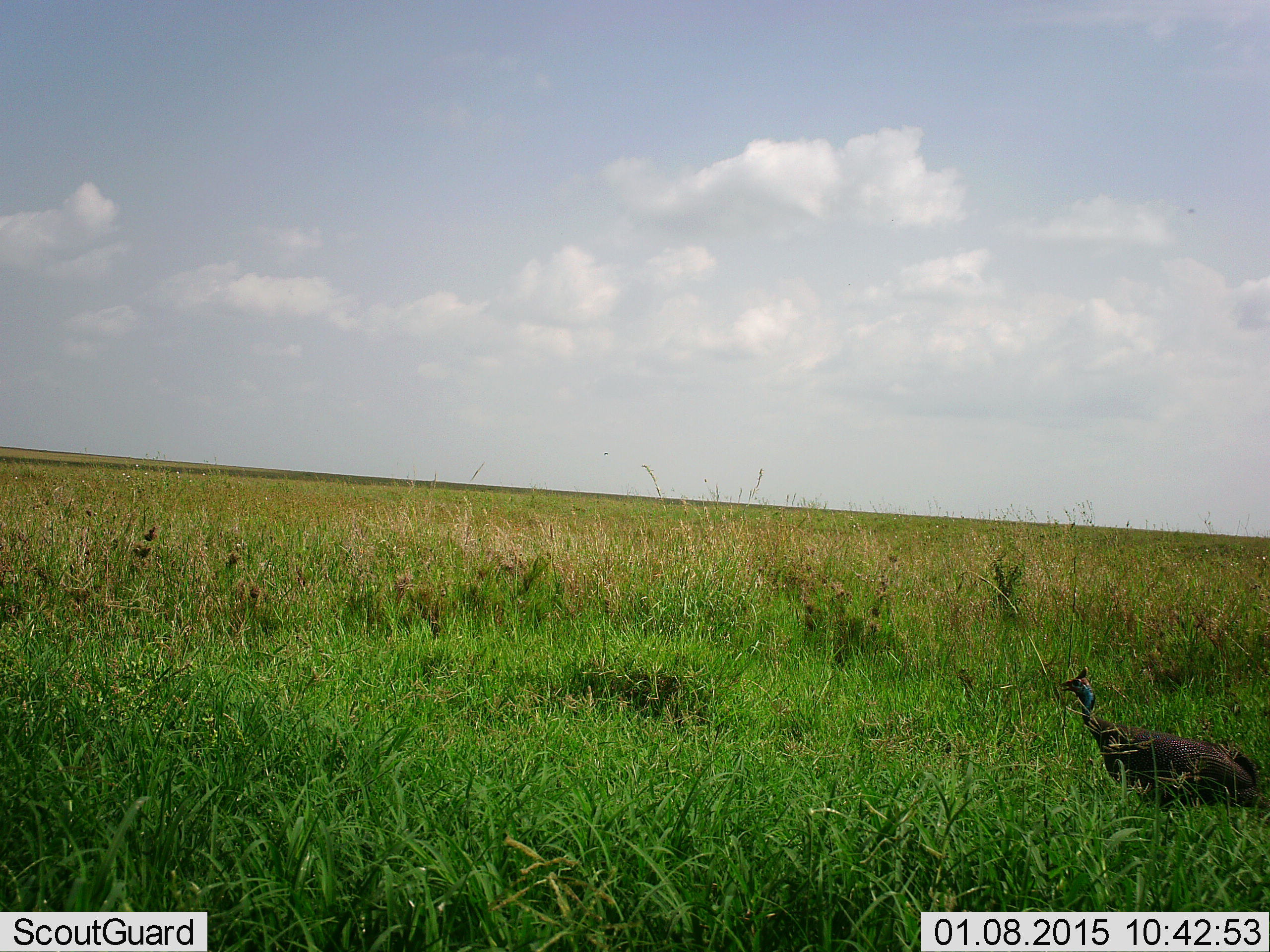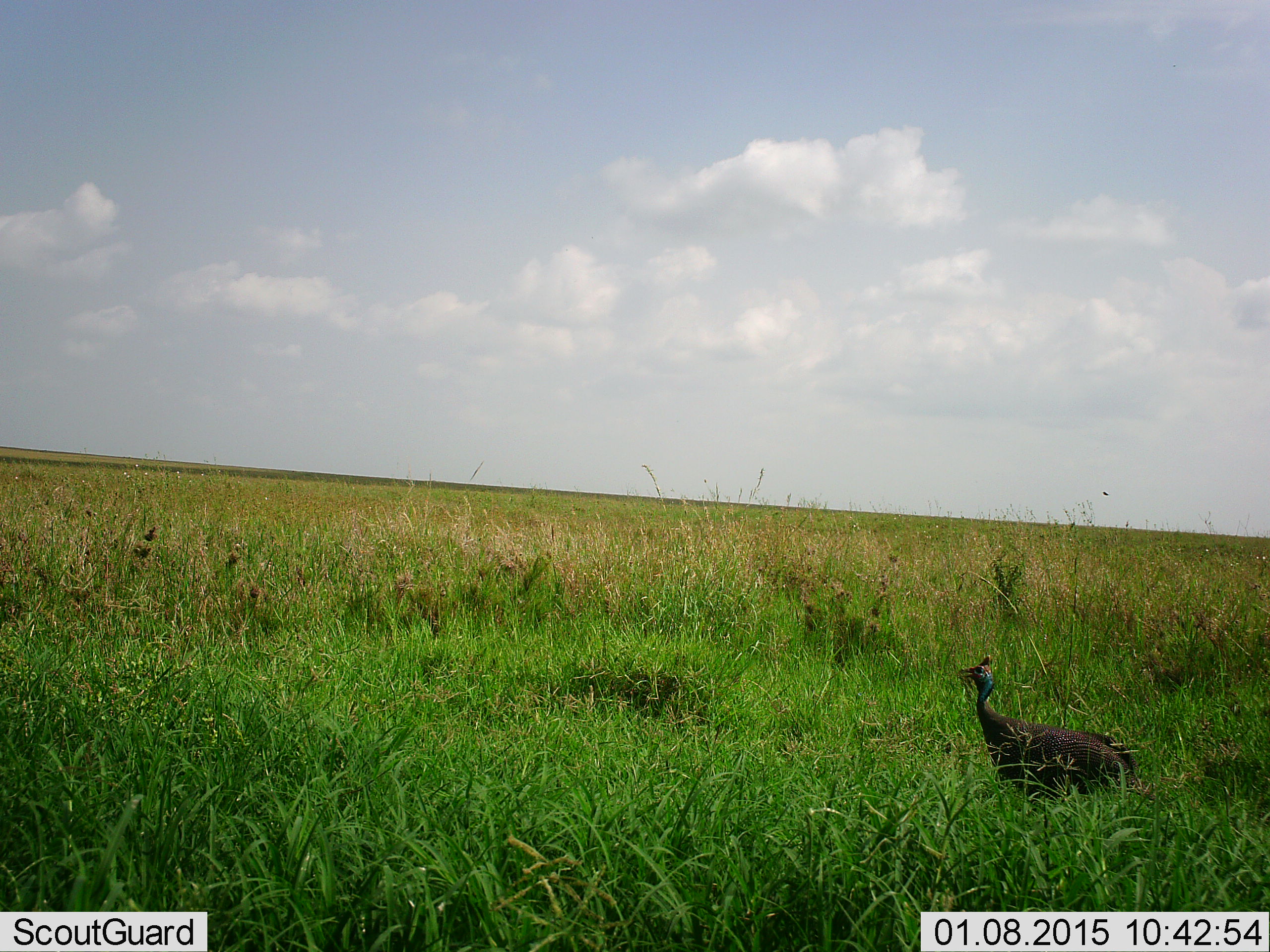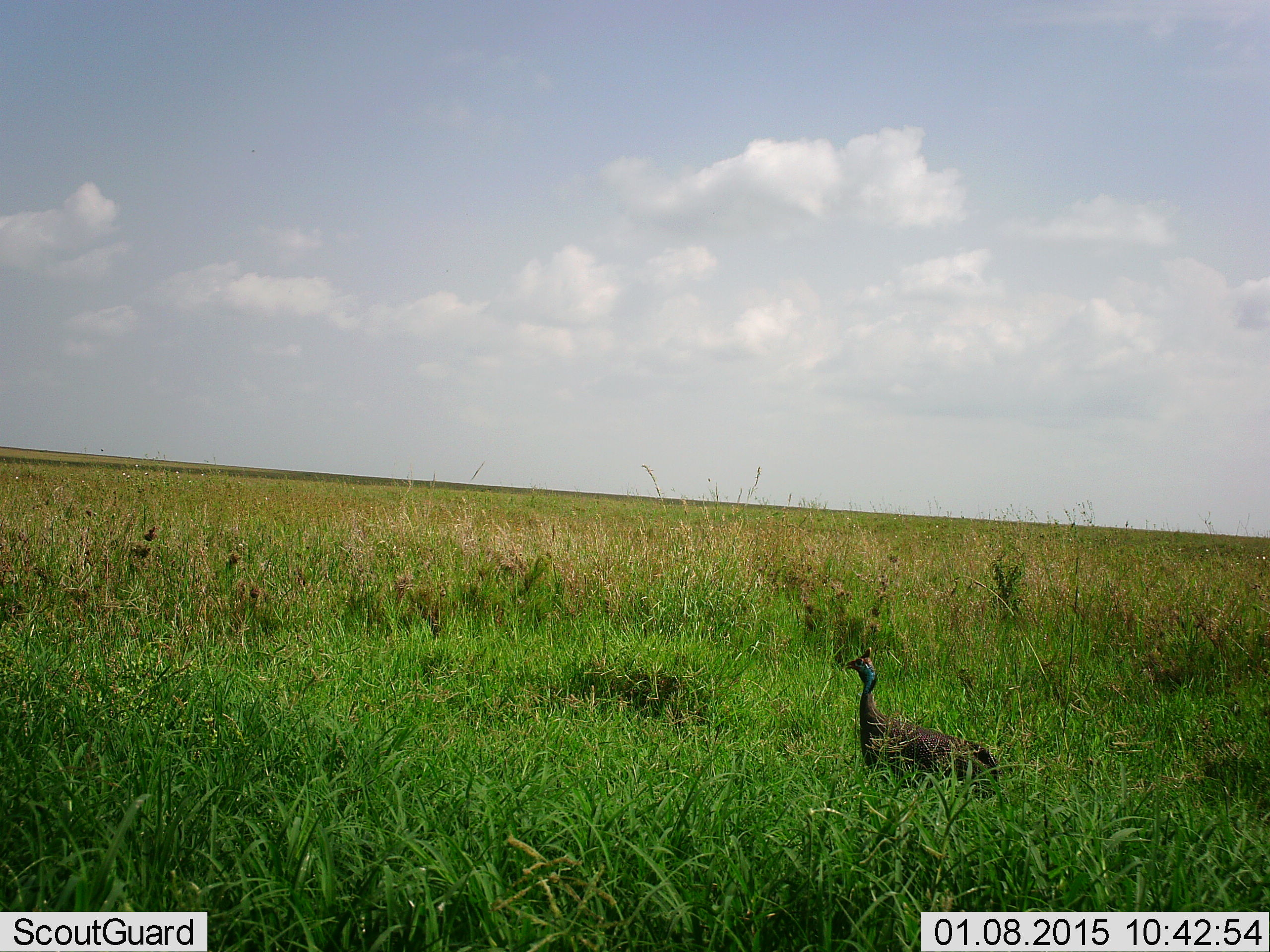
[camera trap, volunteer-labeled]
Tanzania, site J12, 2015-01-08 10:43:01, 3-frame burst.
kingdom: Animalia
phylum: Chordata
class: Aves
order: Galliformes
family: Numididae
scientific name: Numididae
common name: guinea fowl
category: guineafowl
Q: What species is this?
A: Guineafowl (guinea fowl) (Numididae).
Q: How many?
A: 1.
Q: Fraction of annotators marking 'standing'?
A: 9%.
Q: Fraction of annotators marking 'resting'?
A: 0%.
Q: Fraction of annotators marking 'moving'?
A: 100%.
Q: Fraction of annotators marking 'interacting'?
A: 0%.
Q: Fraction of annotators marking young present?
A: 0%.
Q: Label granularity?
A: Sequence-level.